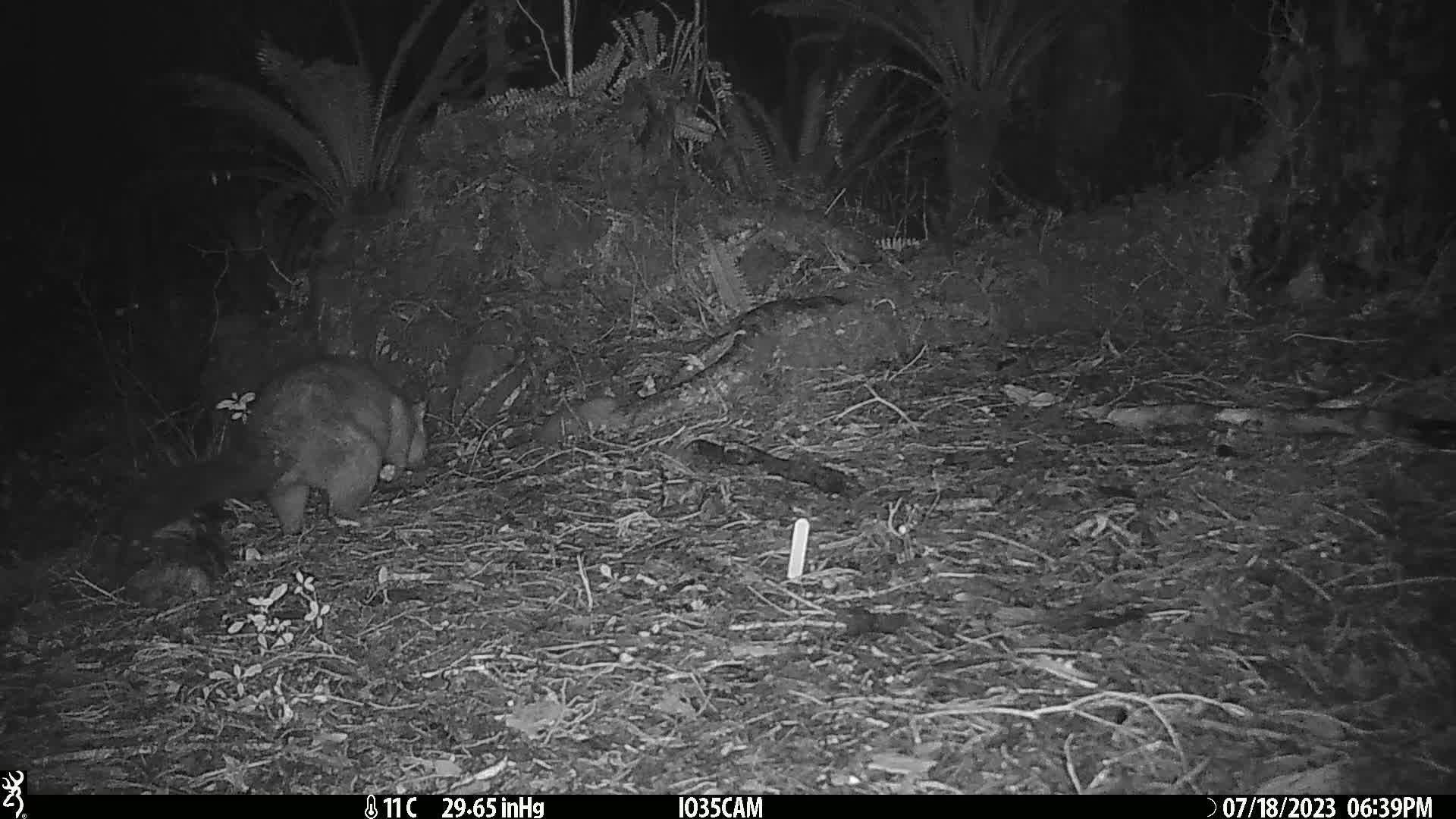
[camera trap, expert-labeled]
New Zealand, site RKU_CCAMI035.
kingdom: Animalia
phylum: Chordata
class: Mammalia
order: Diprotodontia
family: Phalangeridae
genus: Trichosurus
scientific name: Trichosurus vulpecula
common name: common brushtail possum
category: possum